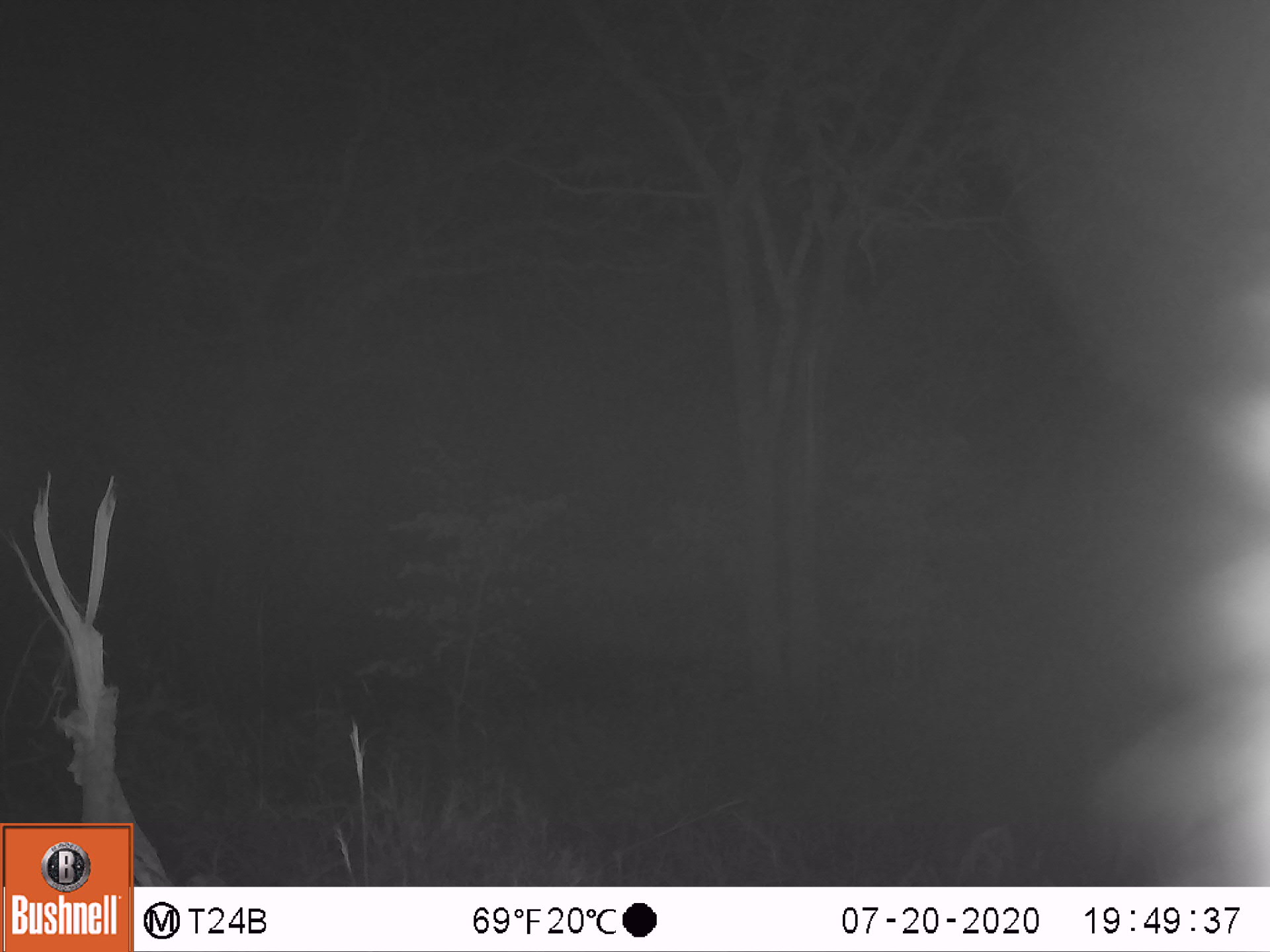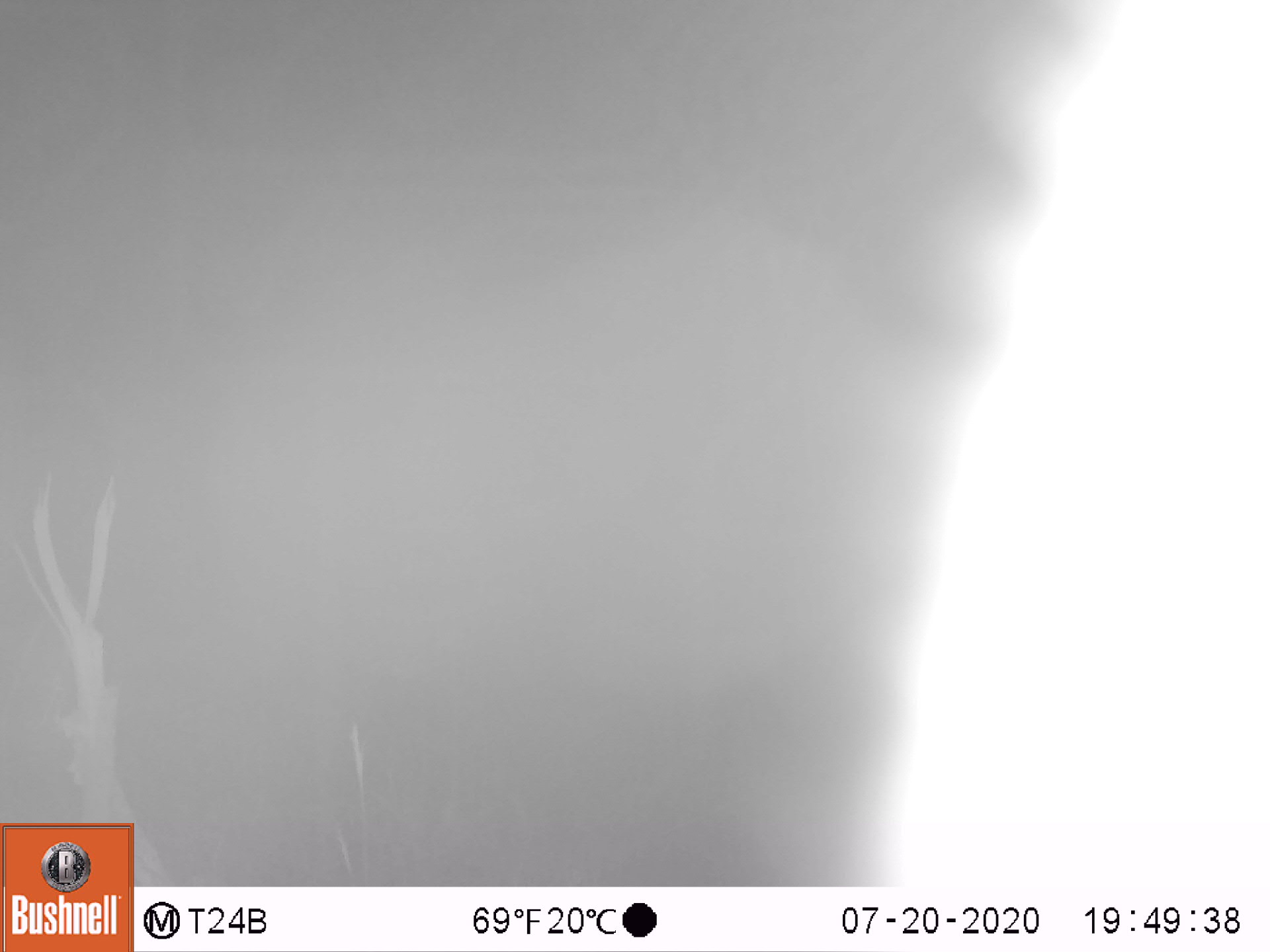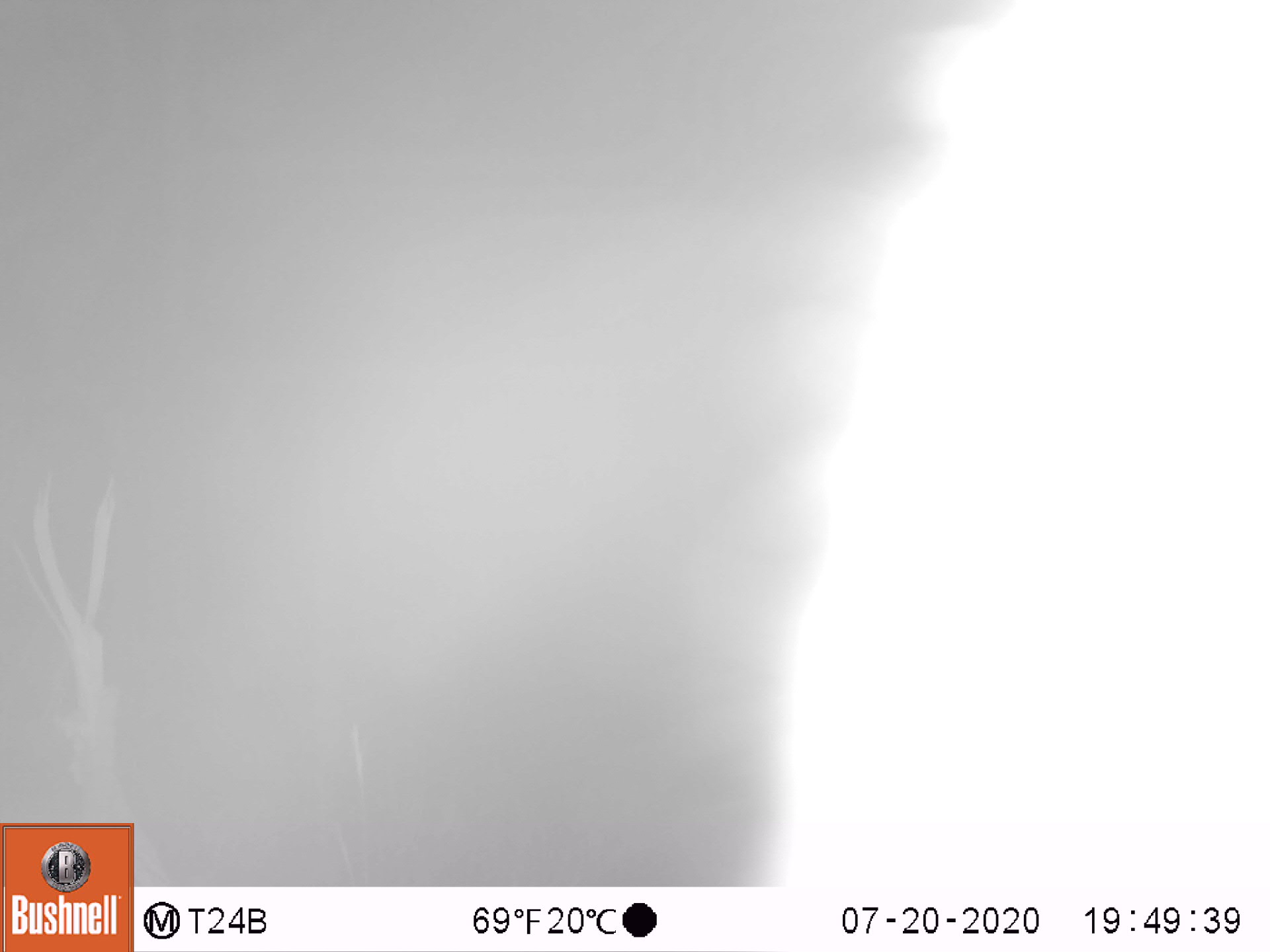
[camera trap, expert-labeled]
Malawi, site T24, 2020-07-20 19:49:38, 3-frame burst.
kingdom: Animalia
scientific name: Animalia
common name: other animal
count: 1